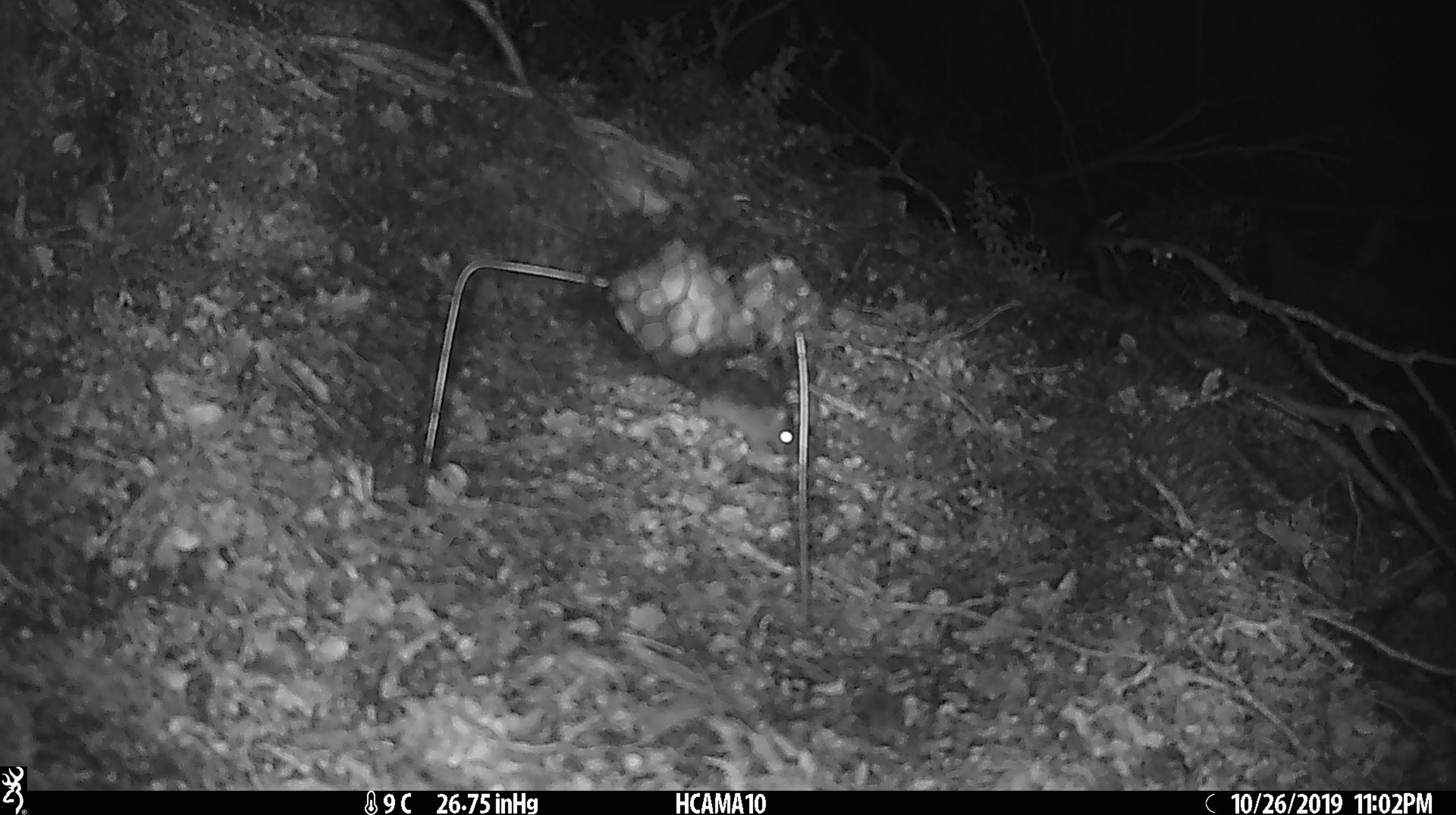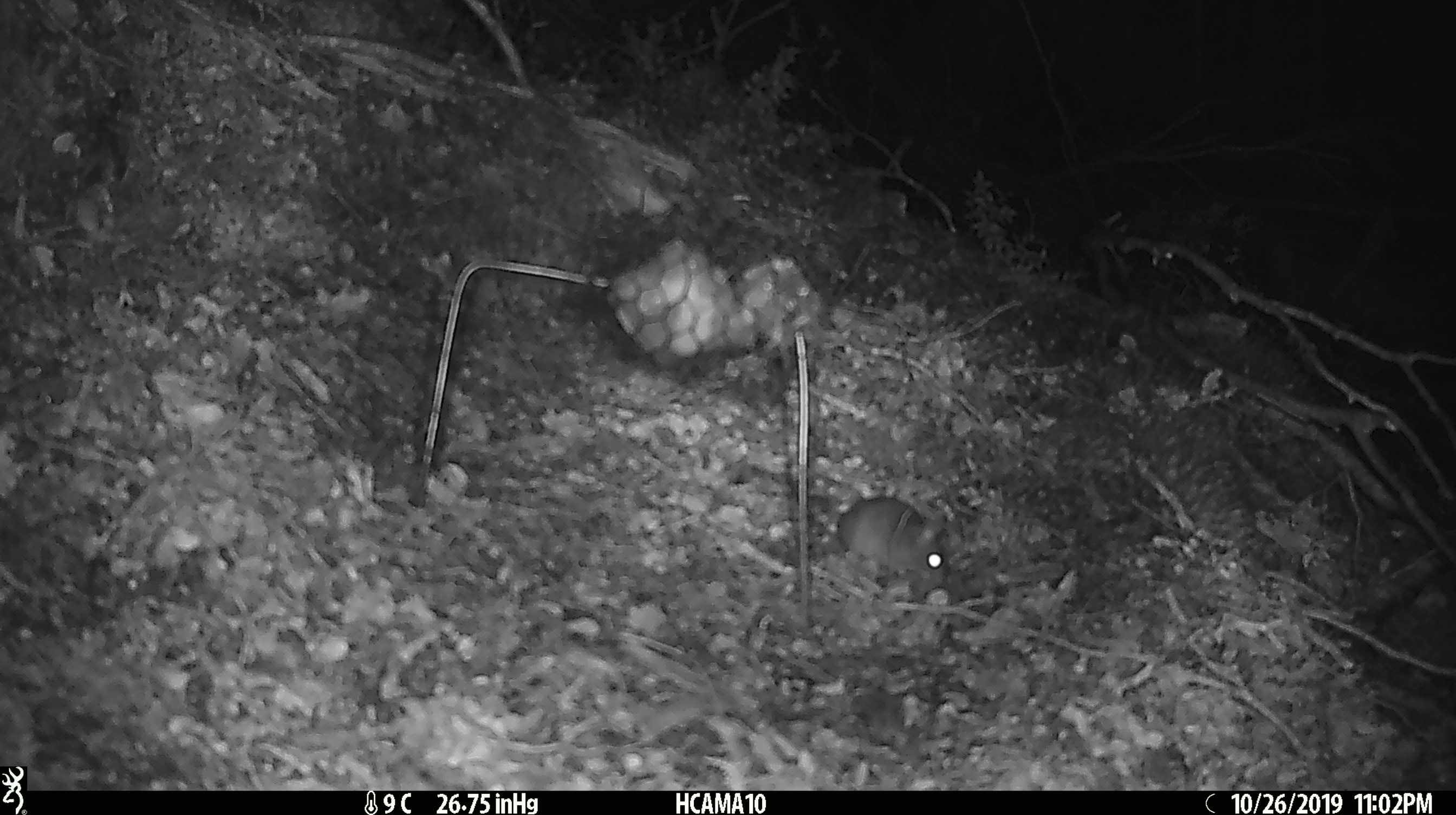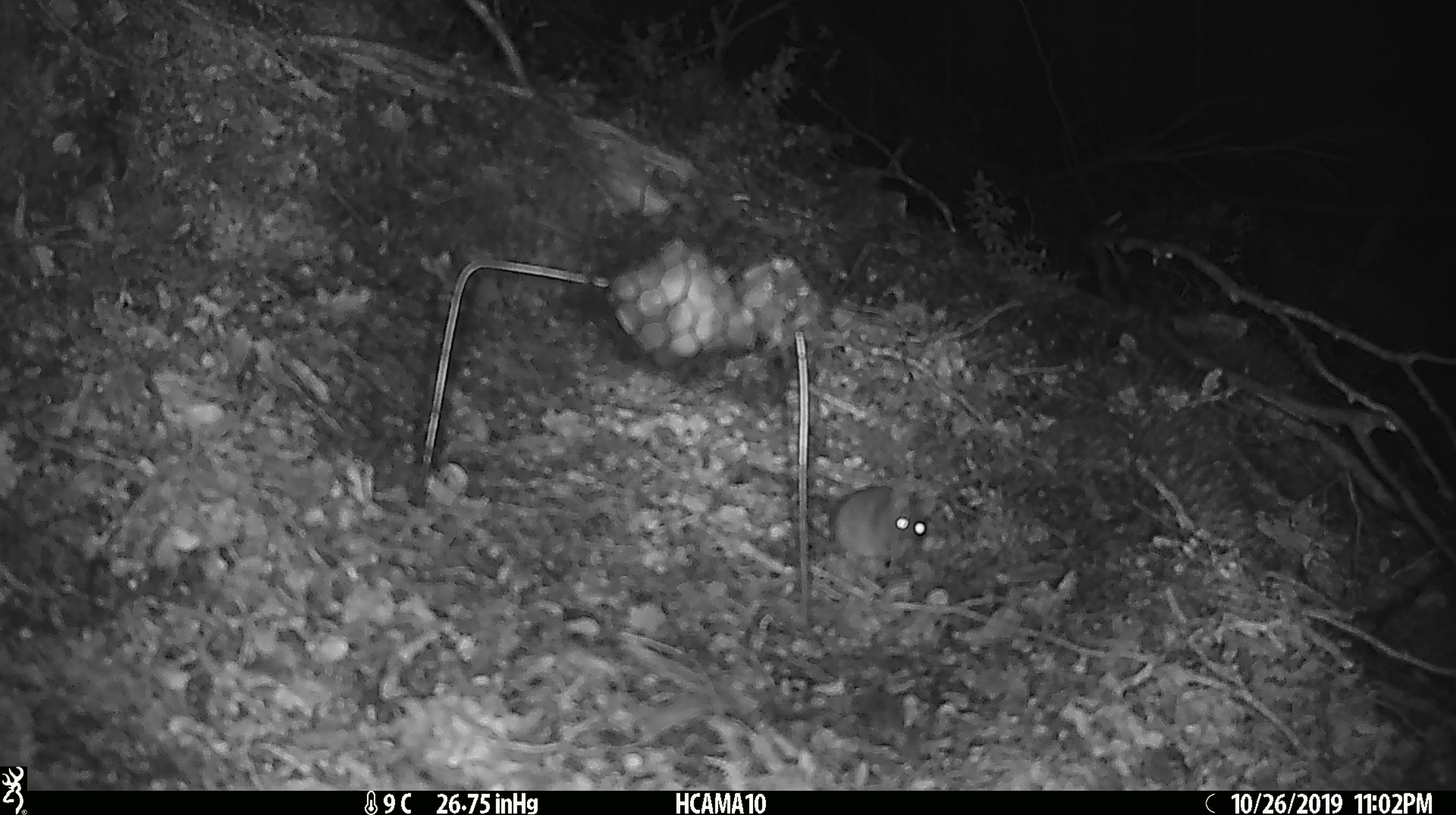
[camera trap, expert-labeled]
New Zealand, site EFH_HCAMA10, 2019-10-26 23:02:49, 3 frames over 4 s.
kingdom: Animalia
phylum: Chordata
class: Mammalia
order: Rodentia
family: Muridae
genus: Mus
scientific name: Mus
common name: mouse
Mouse (Mus).